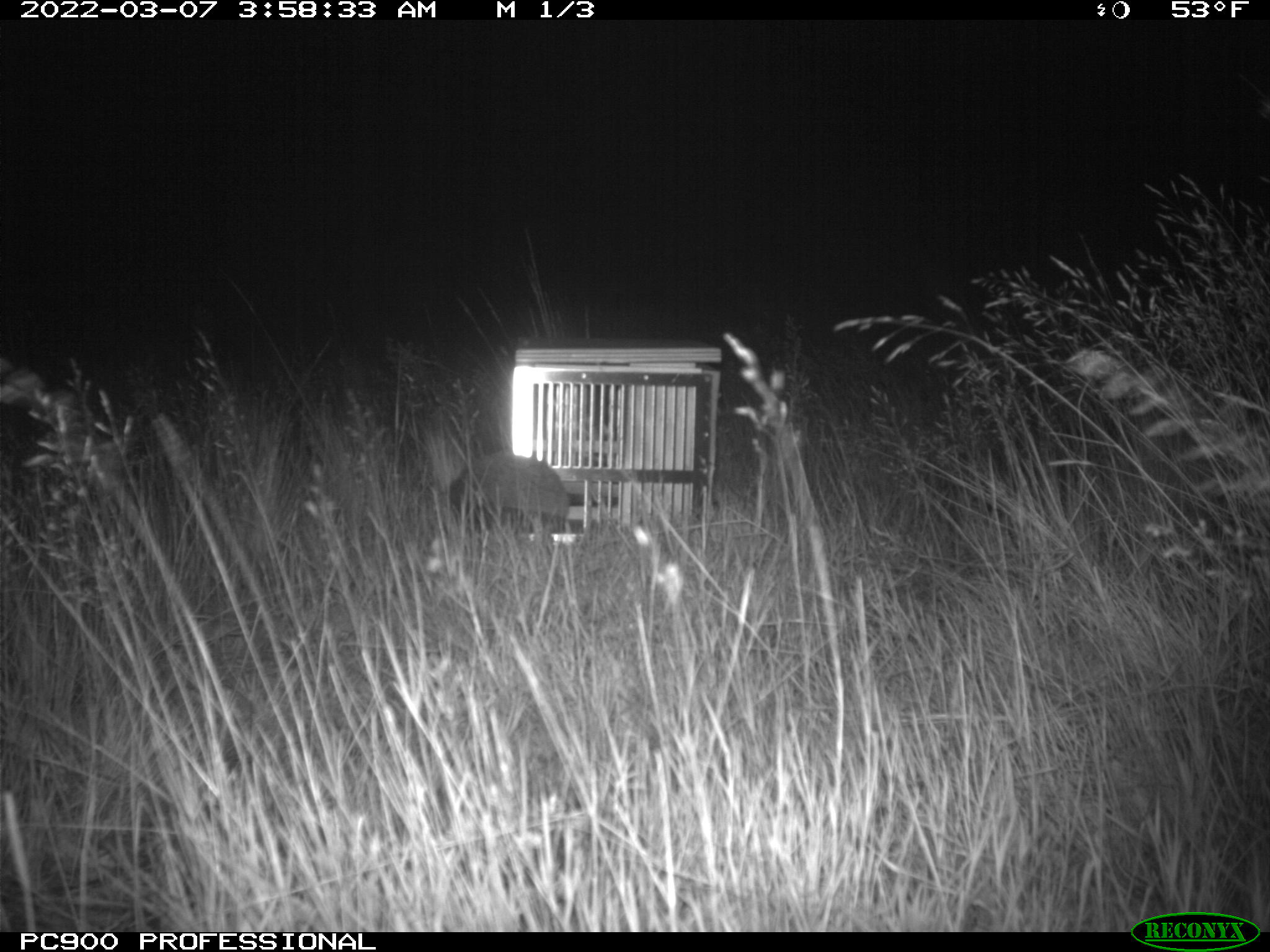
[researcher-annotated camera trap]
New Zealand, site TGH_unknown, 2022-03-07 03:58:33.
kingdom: Animalia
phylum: Chordata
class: Mammalia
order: Eulipotyphla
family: Erinaceidae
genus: Erinaceus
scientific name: Erinaceus europaeus europaeus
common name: european hedgehog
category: hedgehog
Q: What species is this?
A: Hedgehog (european hedgehog) (Erinaceus europaeus europaeus).